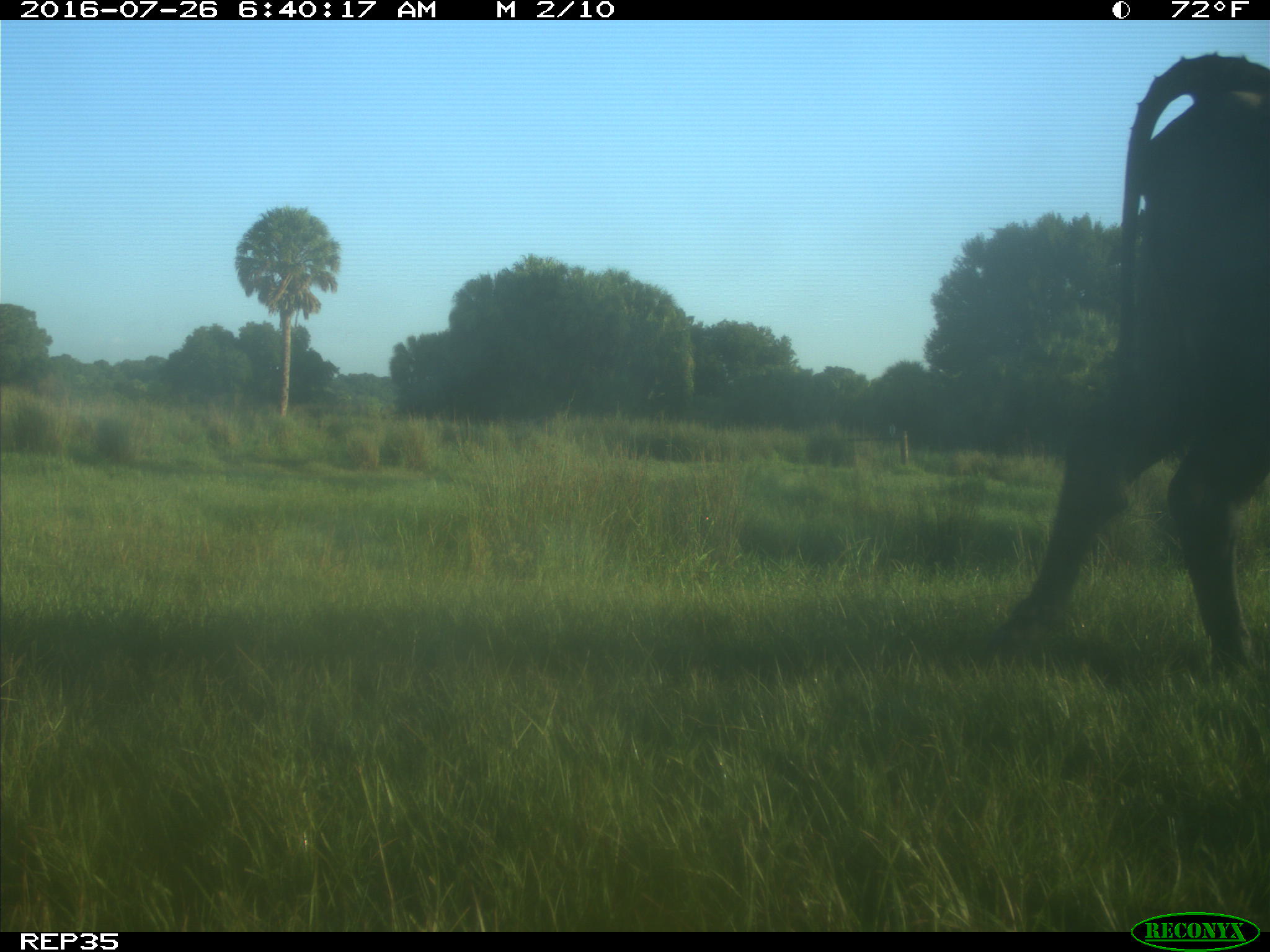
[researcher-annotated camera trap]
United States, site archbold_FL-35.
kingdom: Animalia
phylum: Chordata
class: Mammalia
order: Artiodactyla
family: Bovidae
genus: Bos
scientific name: Bos taurus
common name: domestic cow